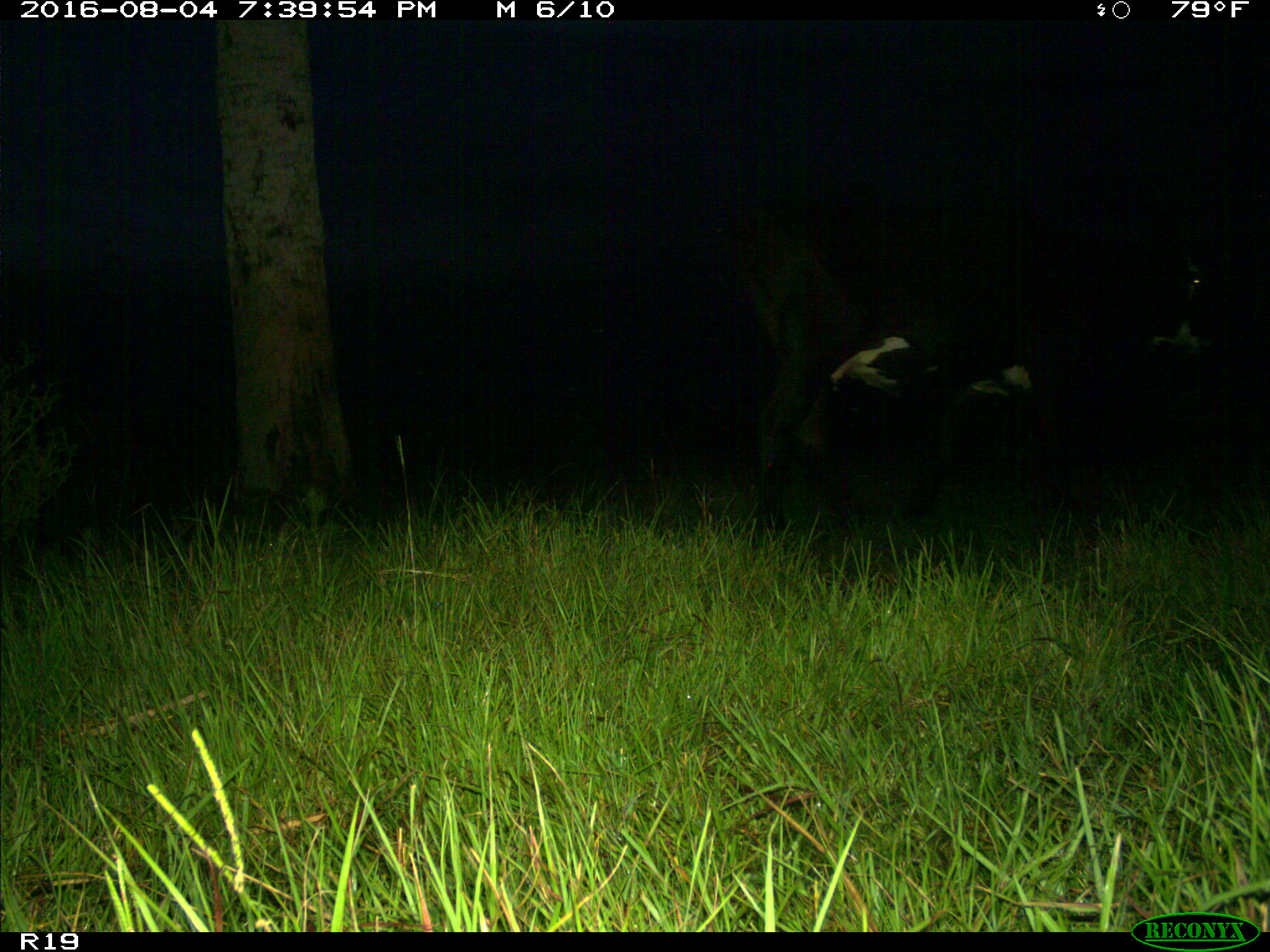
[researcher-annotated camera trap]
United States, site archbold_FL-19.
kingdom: Animalia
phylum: Chordata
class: Mammalia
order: Artiodactyla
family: Bovidae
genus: Bos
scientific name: Bos taurus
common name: domestic cow